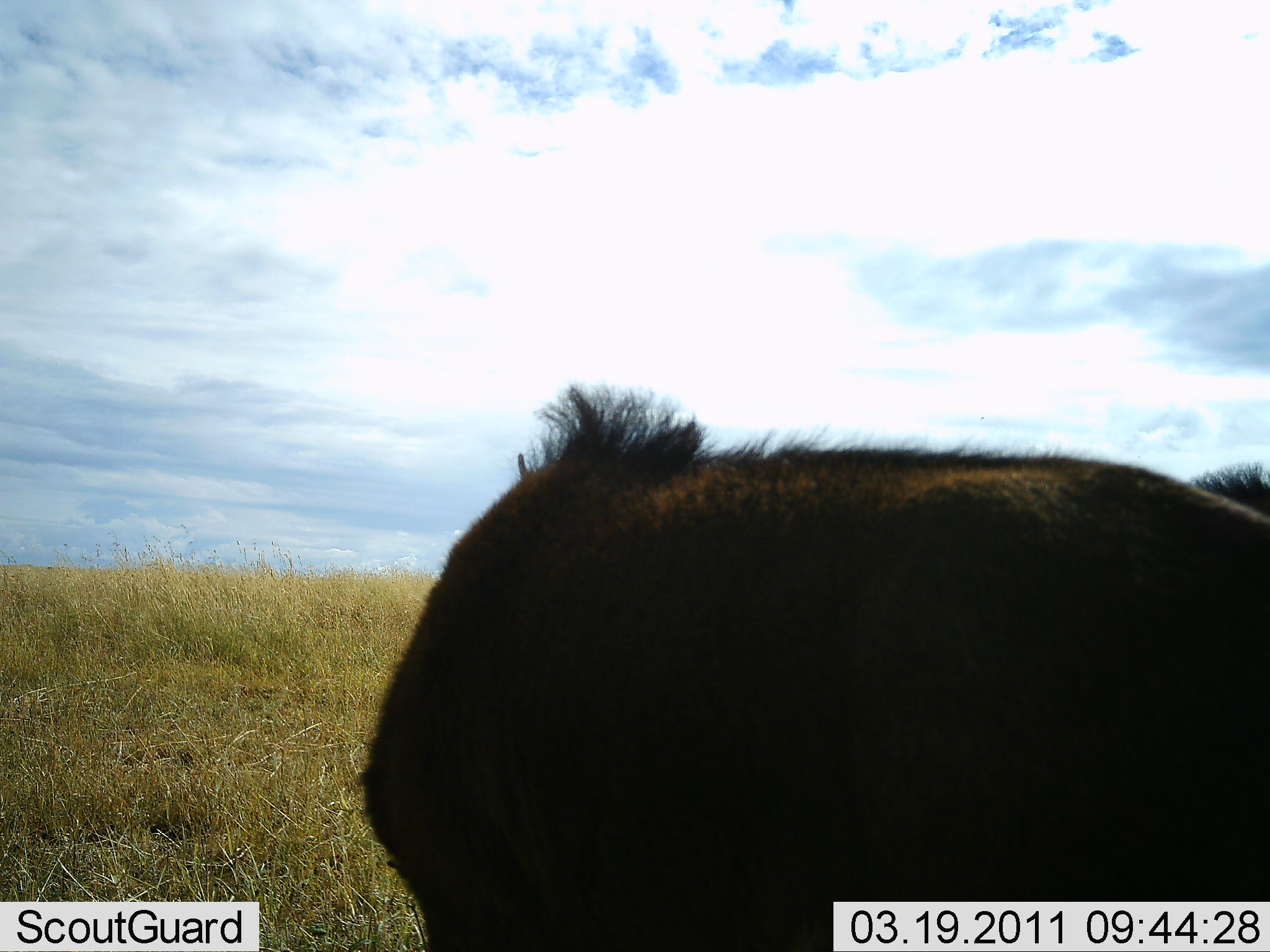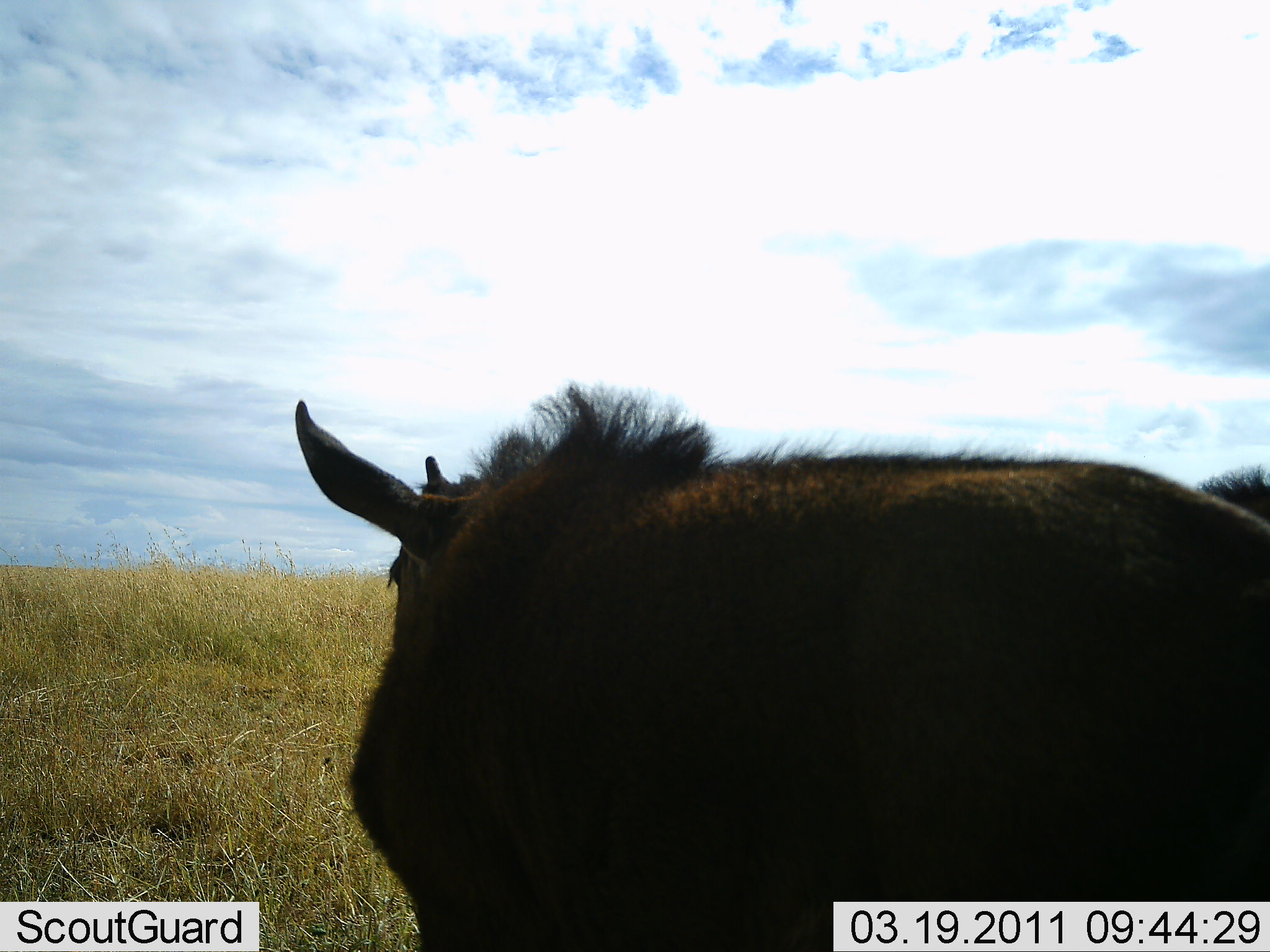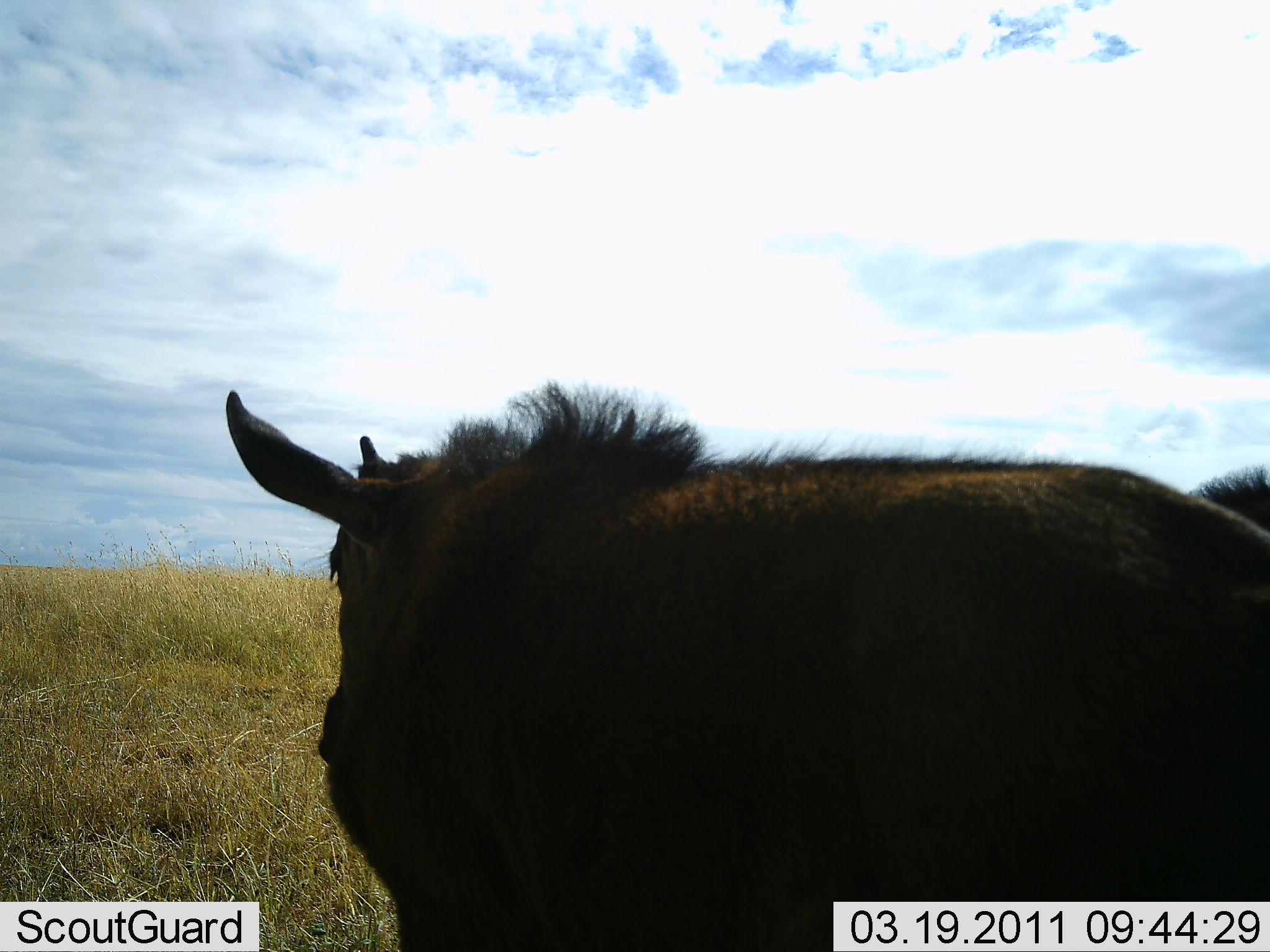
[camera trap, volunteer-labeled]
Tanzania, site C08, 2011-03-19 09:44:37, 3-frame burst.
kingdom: Animalia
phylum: Chordata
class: Mammalia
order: Artiodactyla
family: Bovidae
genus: Connochaetes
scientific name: Connochaetes taurinus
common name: blue wildebeest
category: wildebeest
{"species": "wildebeest (blue wildebeest) (Connochaetes taurinus)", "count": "1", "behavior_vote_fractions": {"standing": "90%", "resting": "10%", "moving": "10%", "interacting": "0%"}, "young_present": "30%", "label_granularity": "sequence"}